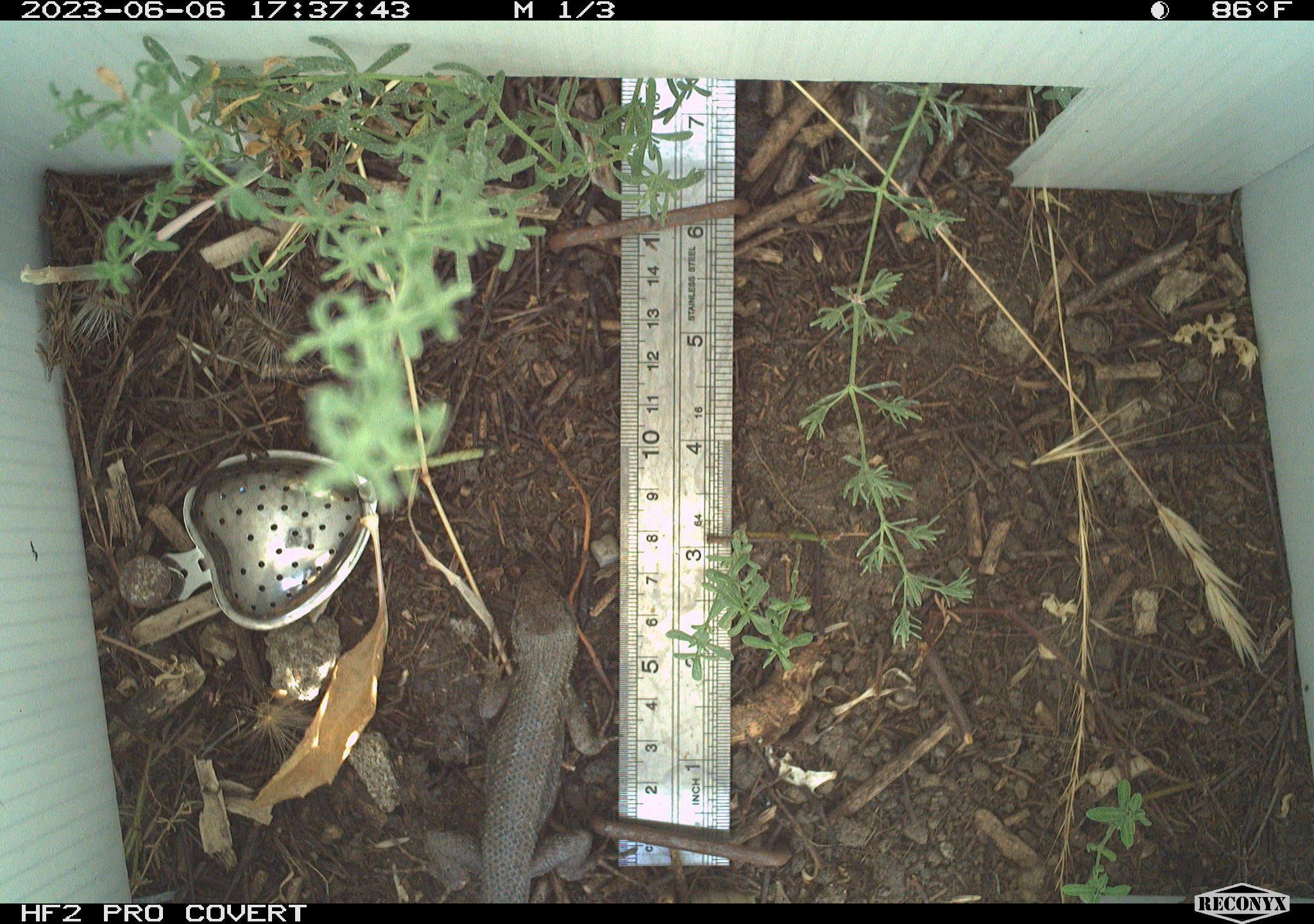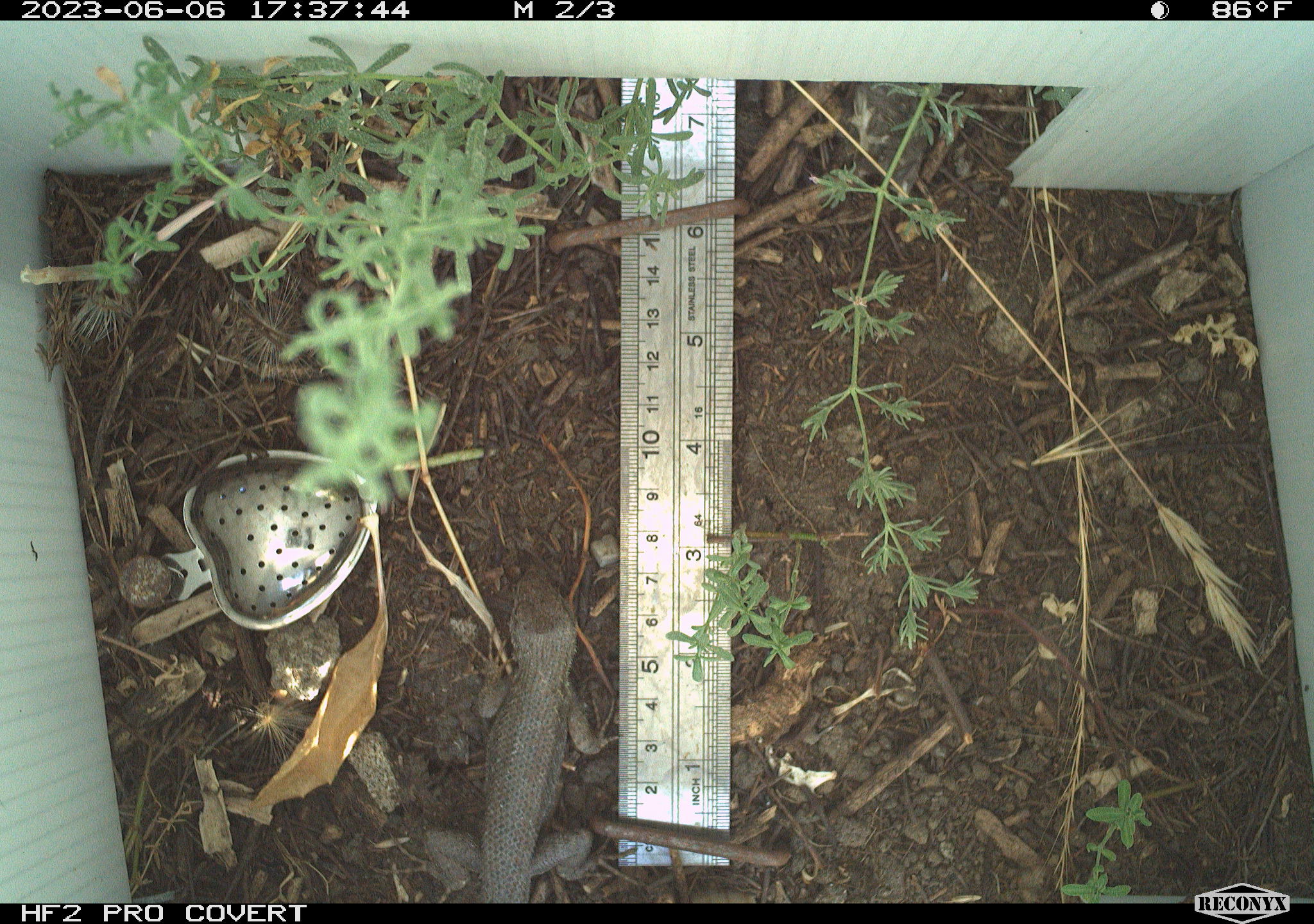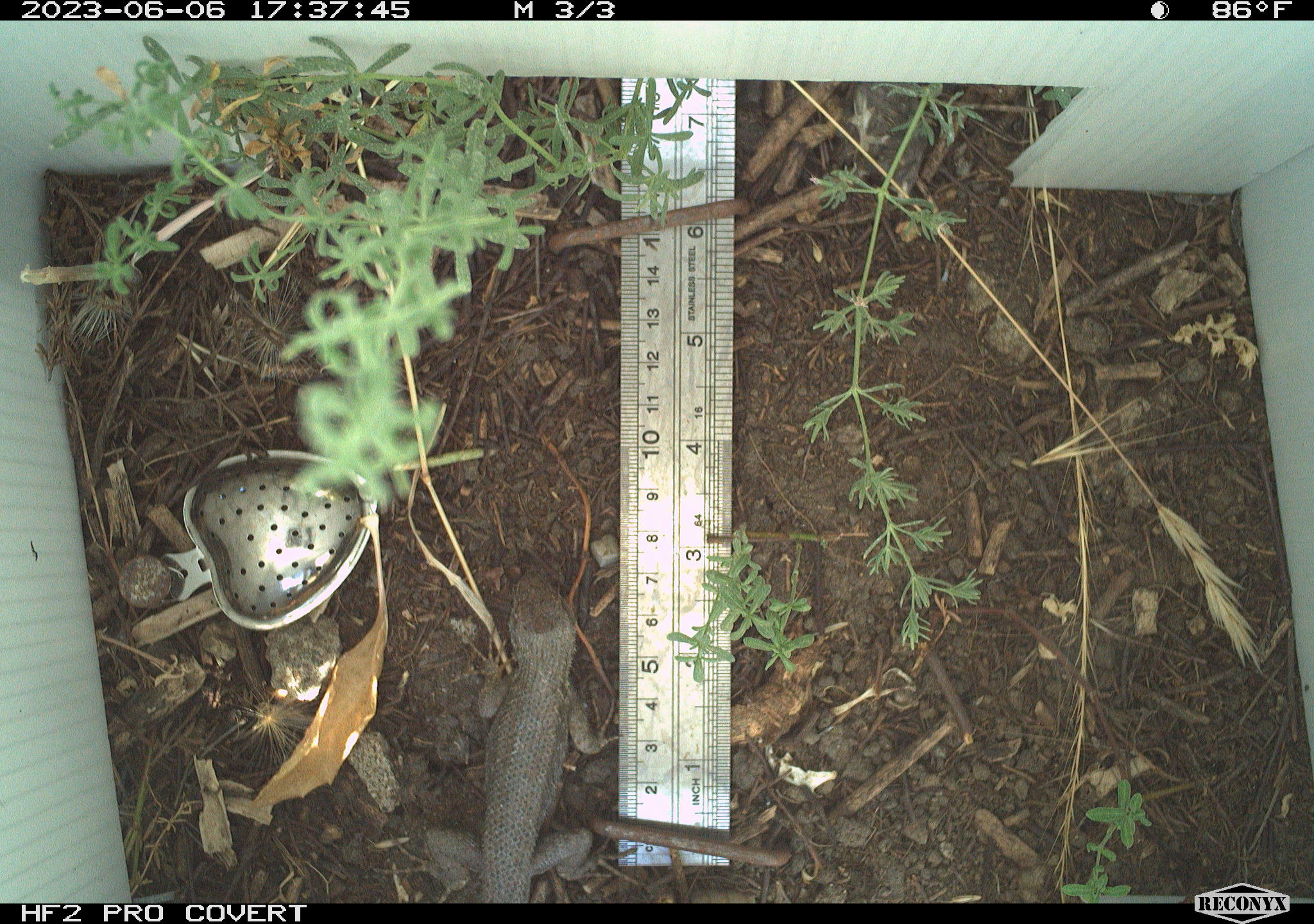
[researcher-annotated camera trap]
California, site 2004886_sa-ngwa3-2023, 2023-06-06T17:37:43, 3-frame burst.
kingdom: Animalia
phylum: Chordata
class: Reptilia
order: Squamata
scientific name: Squamata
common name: lizards and snakes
Lizards and snakes (Squamata).